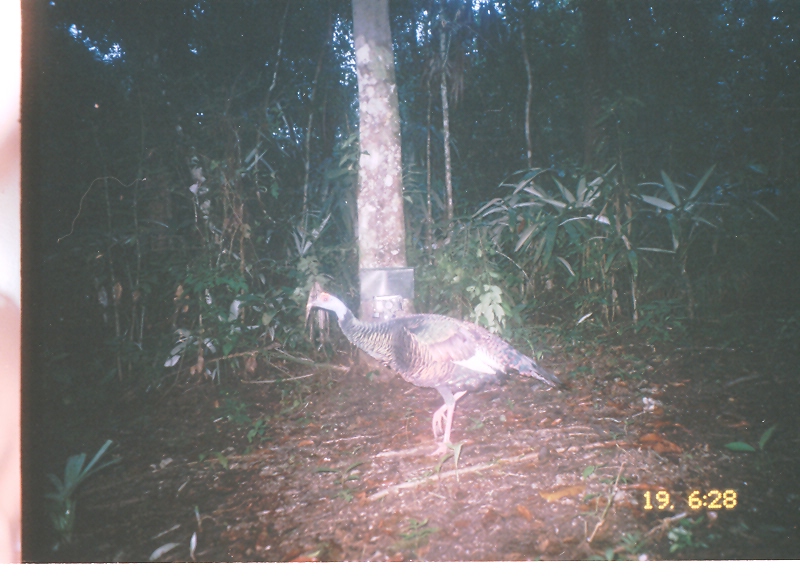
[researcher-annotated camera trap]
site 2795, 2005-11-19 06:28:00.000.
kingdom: Animalia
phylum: Chordata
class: Aves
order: Galliformes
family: Phasianidae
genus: Meleagris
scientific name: Meleagris ocellata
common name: ocellated turkey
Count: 1.